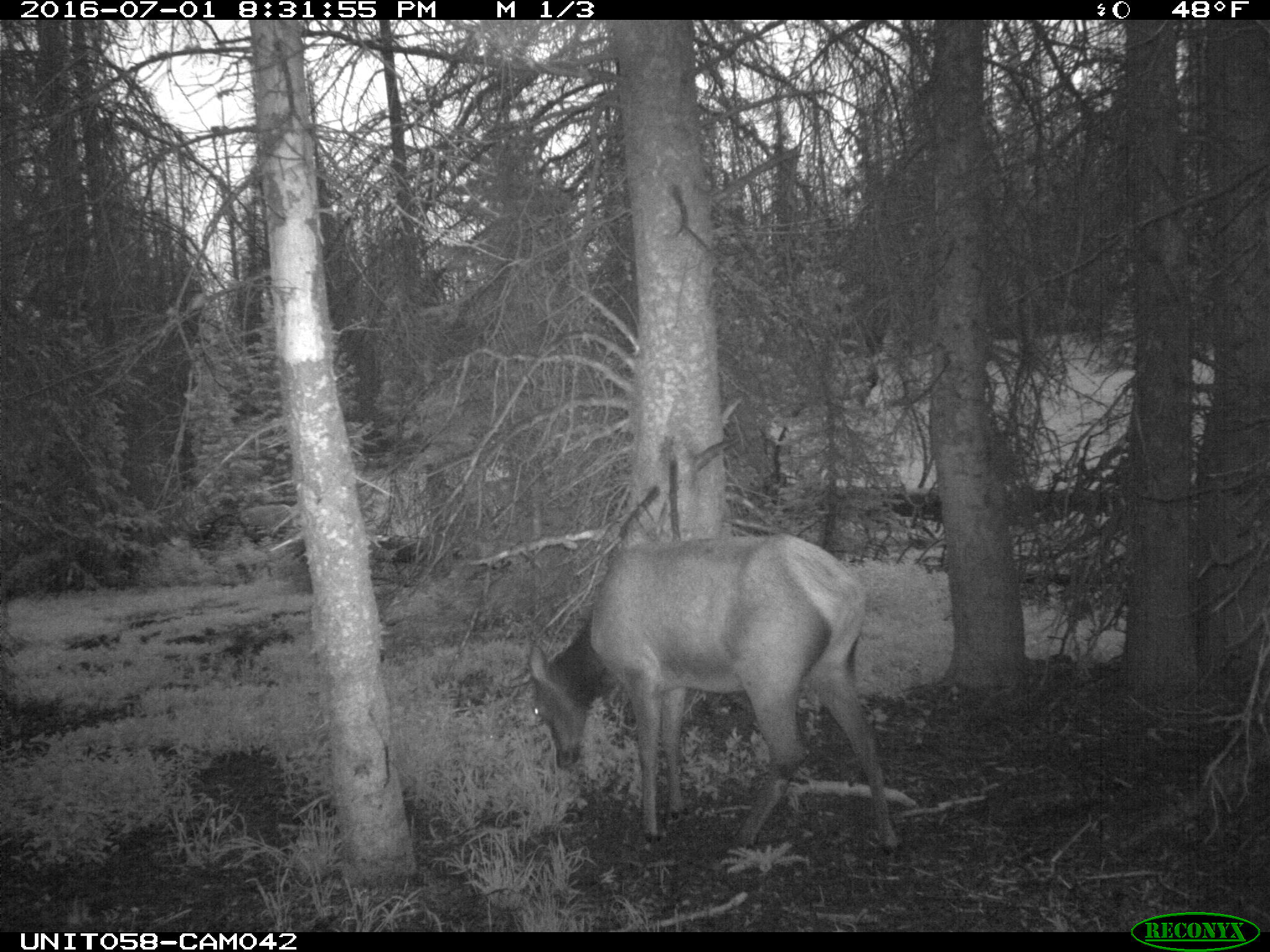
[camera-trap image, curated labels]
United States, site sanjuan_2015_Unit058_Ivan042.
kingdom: Animalia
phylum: Chordata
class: Mammalia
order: Artiodactyla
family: Cervidae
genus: Cervus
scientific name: Cervus elaphus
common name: red deer